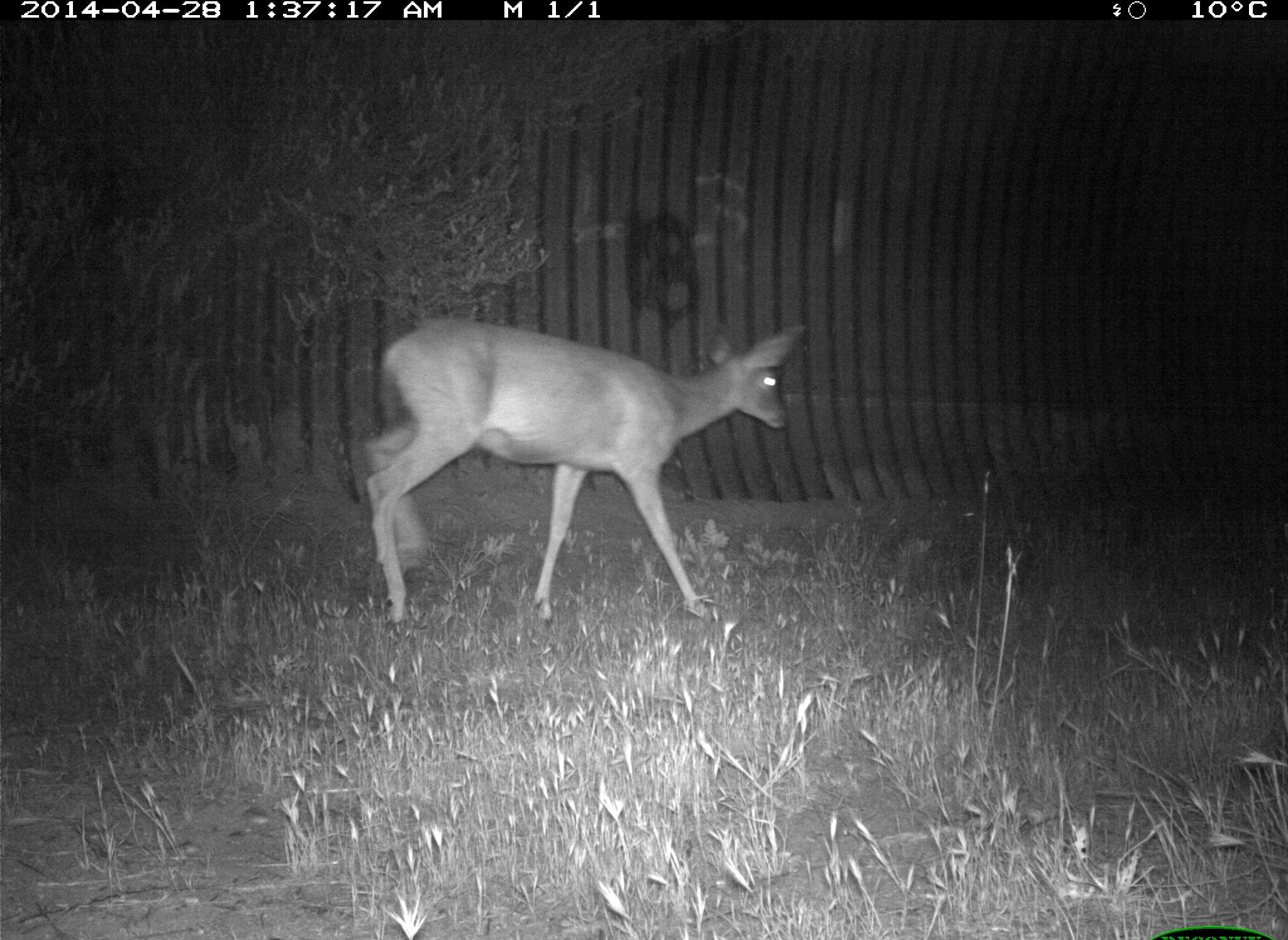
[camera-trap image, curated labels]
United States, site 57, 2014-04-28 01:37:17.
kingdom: Animalia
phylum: Chordata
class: Mammalia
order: Artiodactyla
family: Cervidae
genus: Odocoileus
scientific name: Odocoileus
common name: deer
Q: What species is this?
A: Deer (Odocoileus).